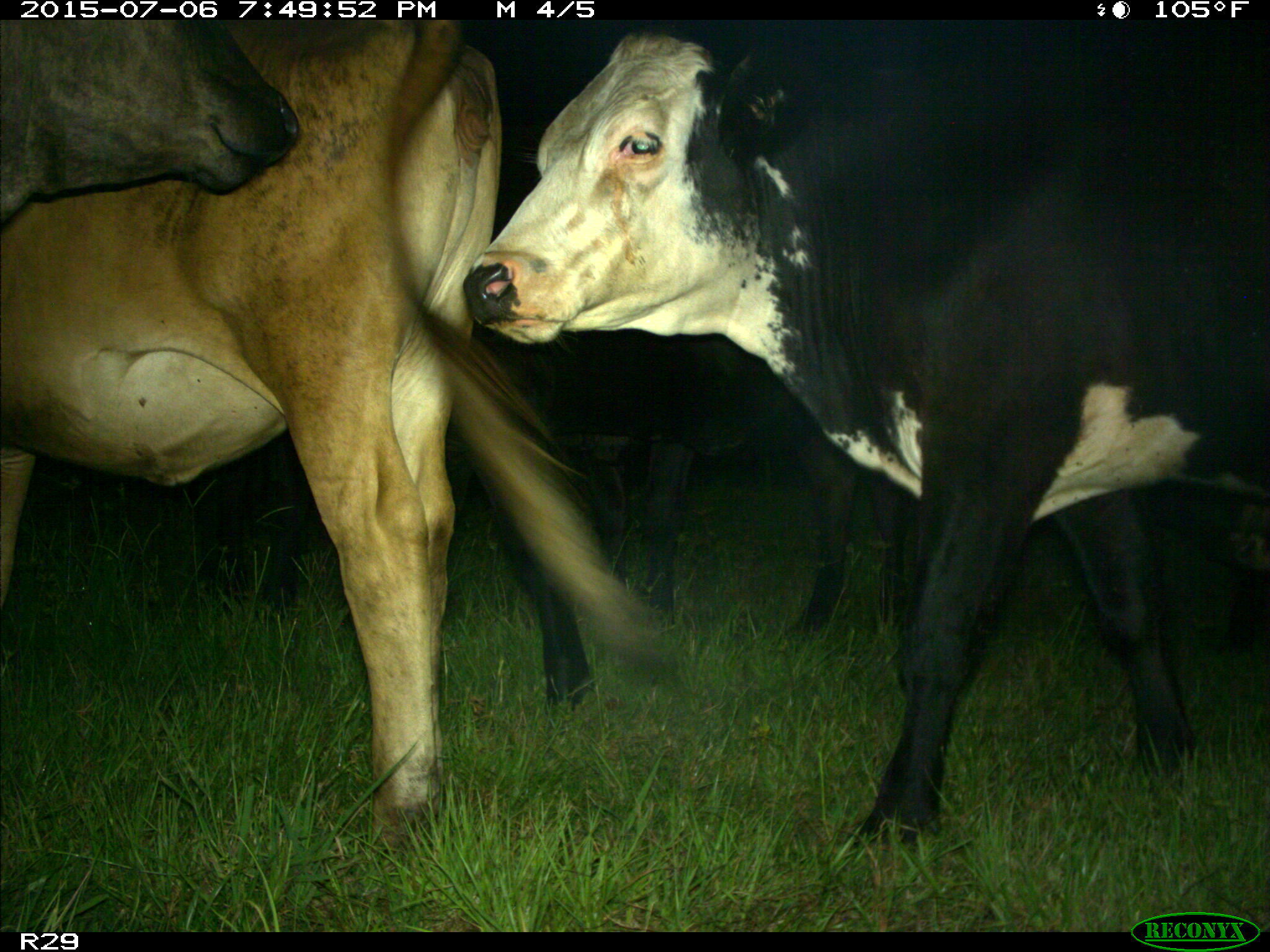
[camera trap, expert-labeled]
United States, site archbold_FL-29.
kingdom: Animalia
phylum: Chordata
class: Mammalia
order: Artiodactyla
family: Bovidae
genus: Bos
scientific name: Bos taurus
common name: domestic cow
Bos taurus (domestic cow).